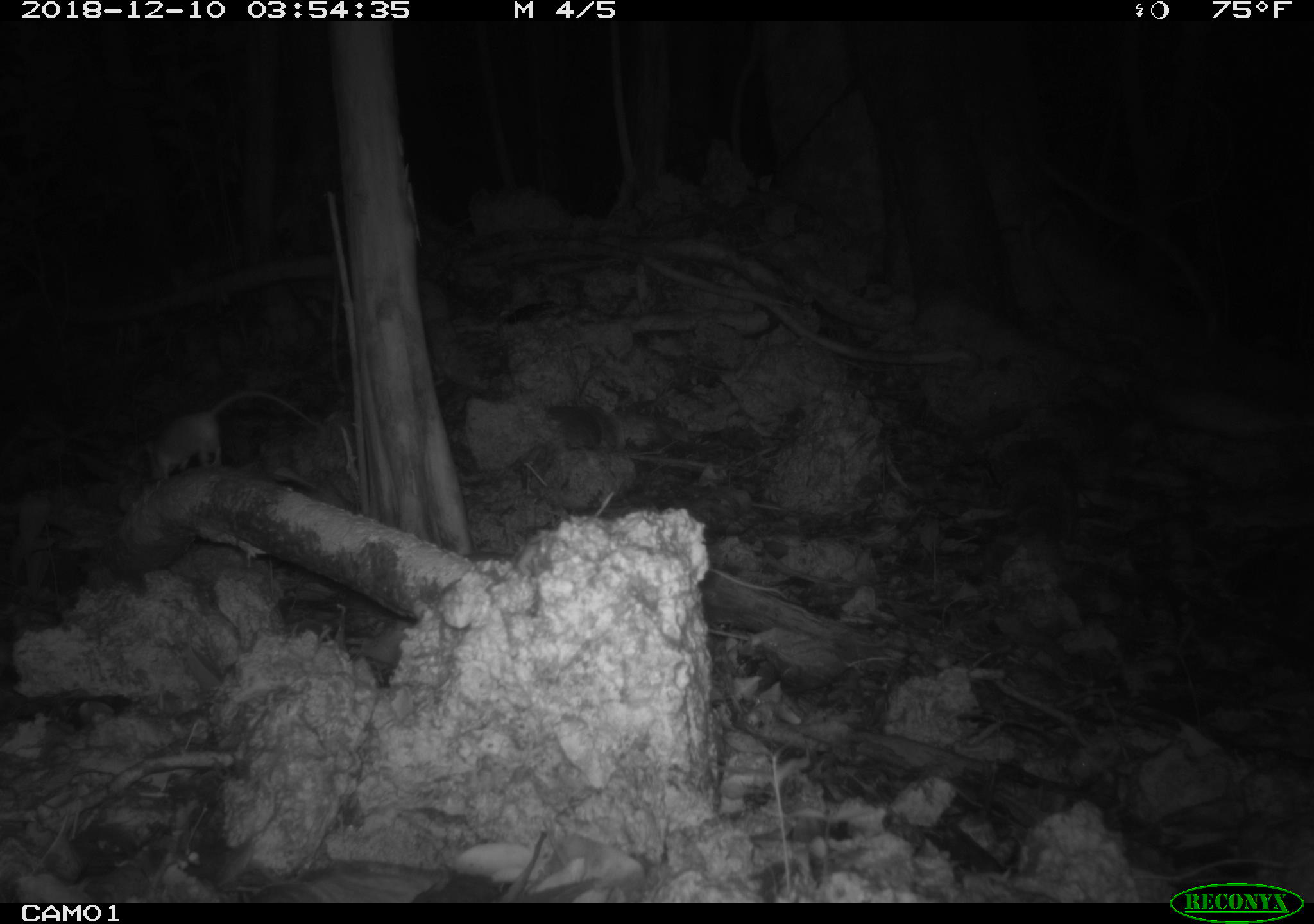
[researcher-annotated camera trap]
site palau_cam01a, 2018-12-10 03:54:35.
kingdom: Animalia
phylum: Chordata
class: Mammalia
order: Rodentia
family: Muridae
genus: Rattus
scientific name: Rattus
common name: rat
Rat (Rattus).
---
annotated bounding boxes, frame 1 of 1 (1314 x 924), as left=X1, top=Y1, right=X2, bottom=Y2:
rat: left=146, top=385, right=311, bottom=480